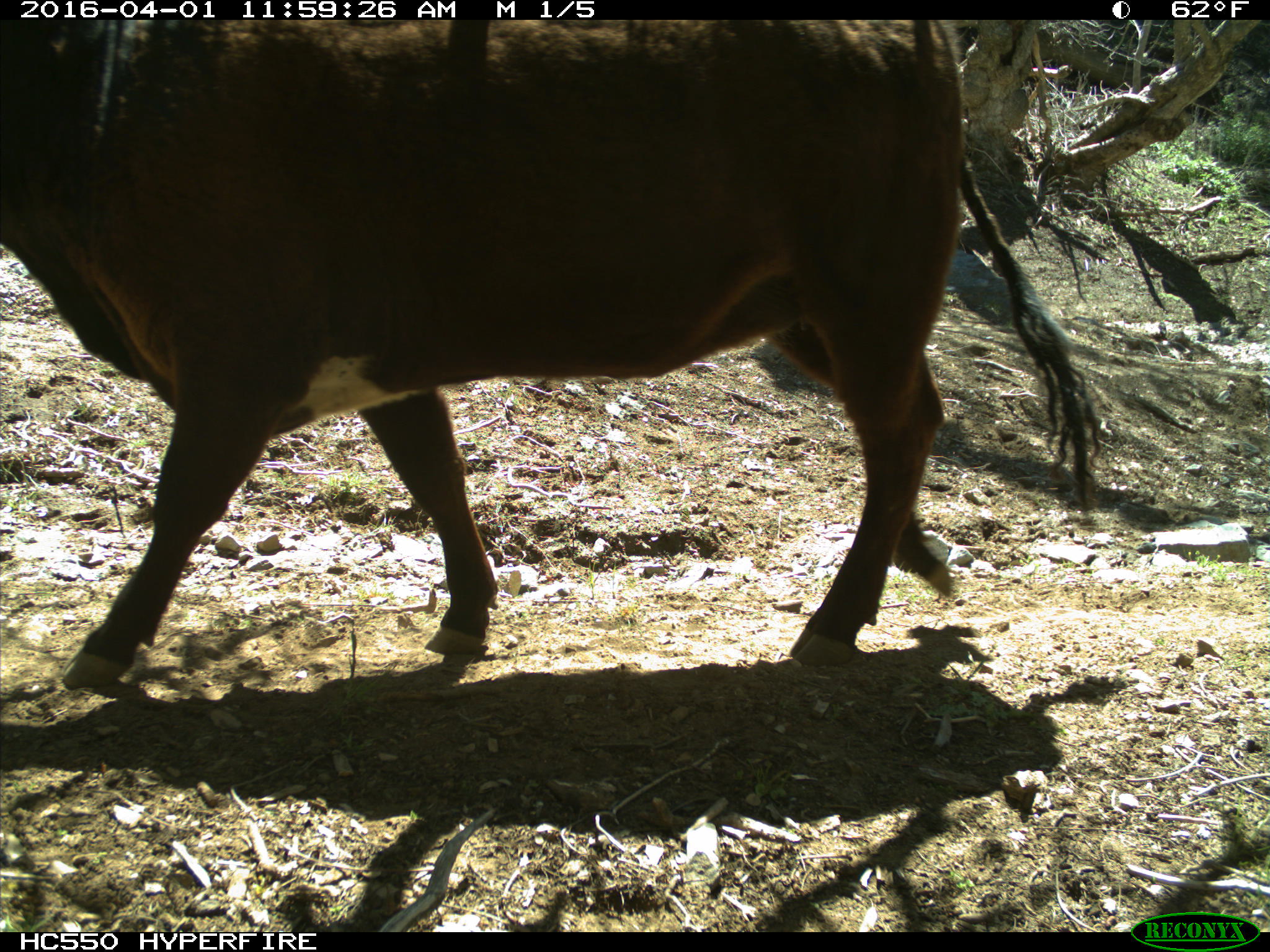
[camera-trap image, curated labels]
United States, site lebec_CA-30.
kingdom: Animalia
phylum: Chordata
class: Mammalia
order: Artiodactyla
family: Bovidae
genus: Bos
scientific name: Bos taurus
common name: domestic cow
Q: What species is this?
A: Bos taurus (domestic cow).